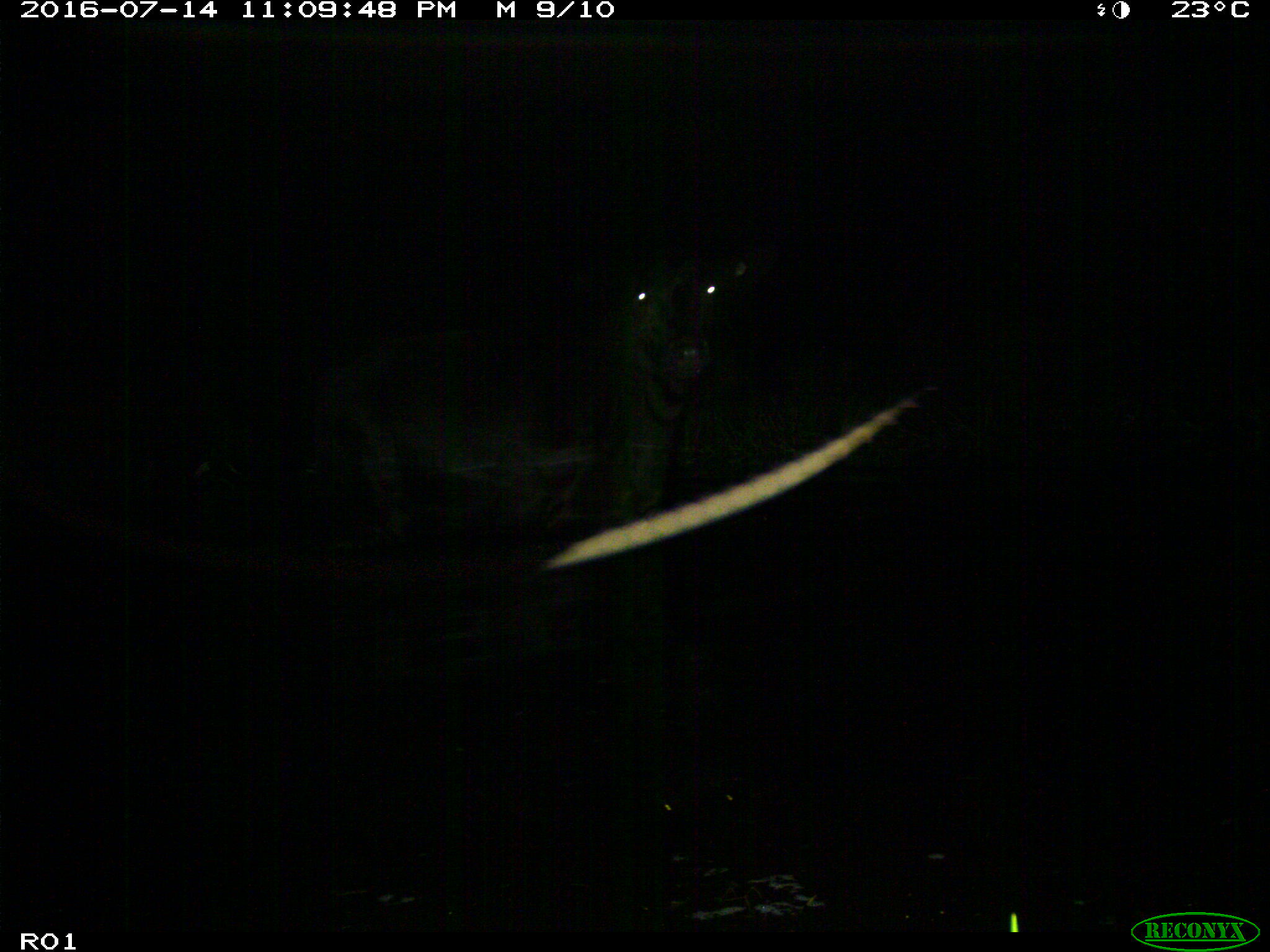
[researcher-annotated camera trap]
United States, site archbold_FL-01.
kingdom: Animalia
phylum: Chordata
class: Mammalia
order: Artiodactyla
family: Bovidae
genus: Bos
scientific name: Bos taurus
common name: domestic cow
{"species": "Bos taurus (domestic cow)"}